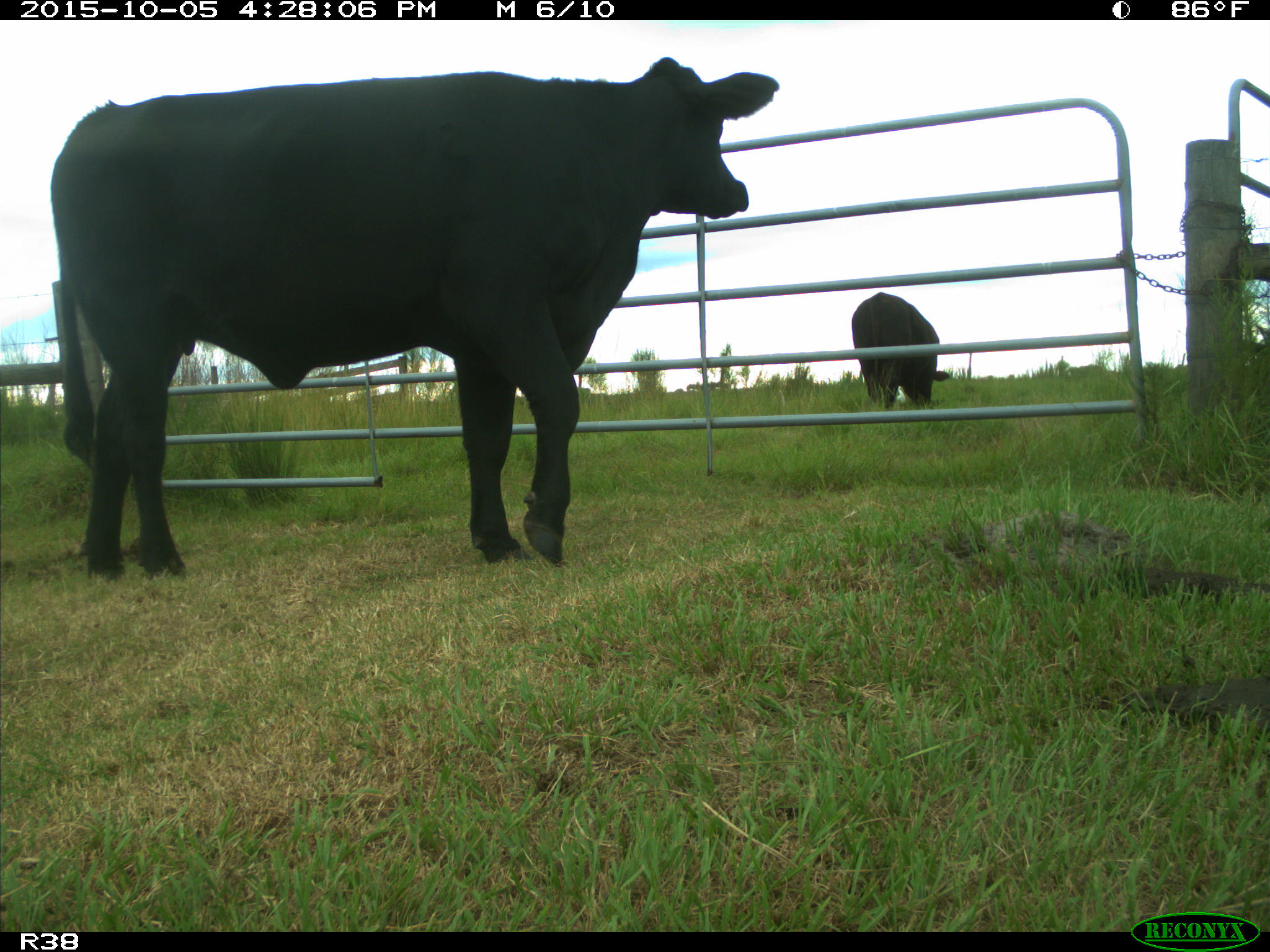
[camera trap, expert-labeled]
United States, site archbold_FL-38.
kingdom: Animalia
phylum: Chordata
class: Mammalia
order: Artiodactyla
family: Bovidae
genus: Bos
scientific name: Bos taurus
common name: domestic cow